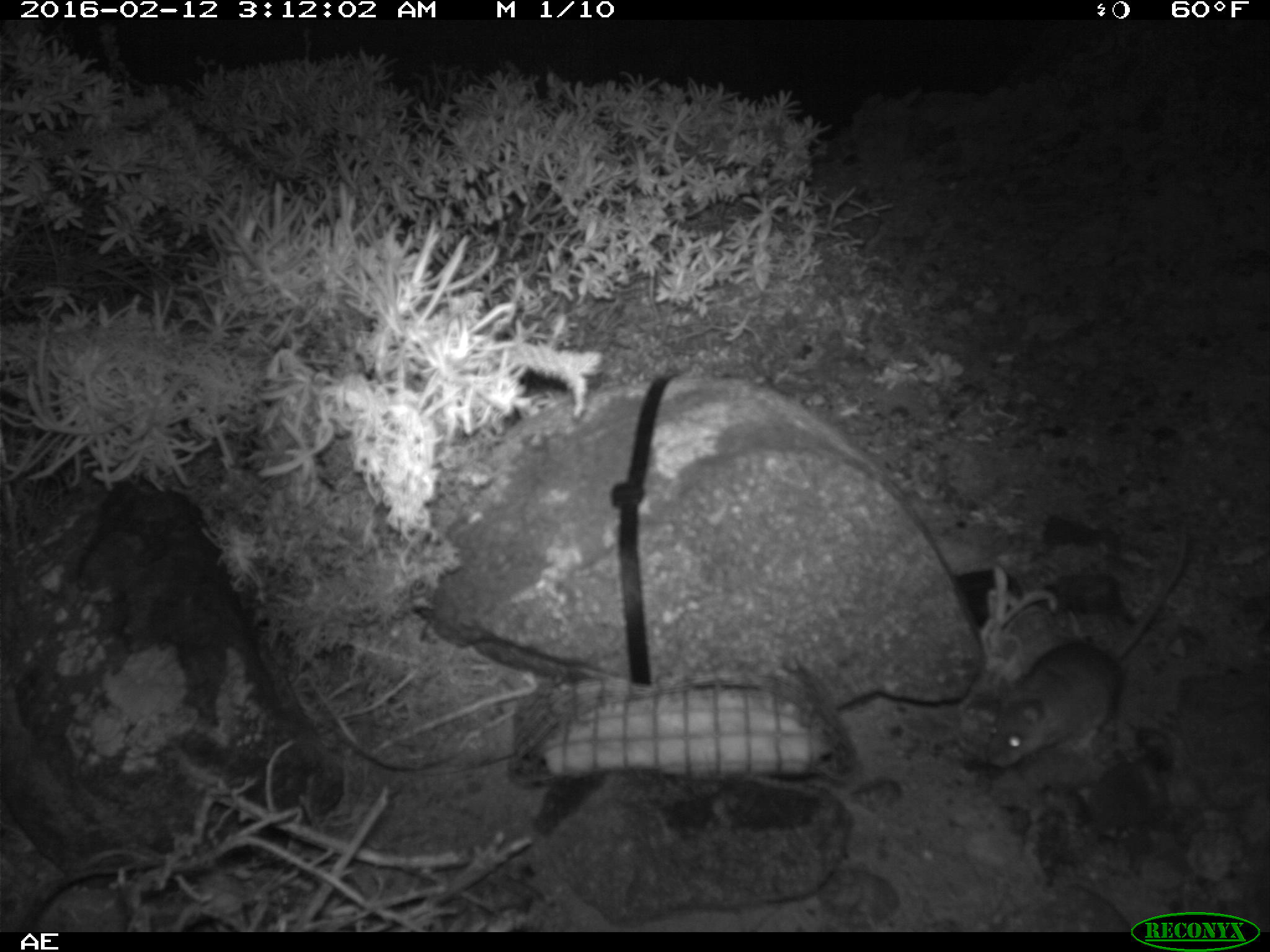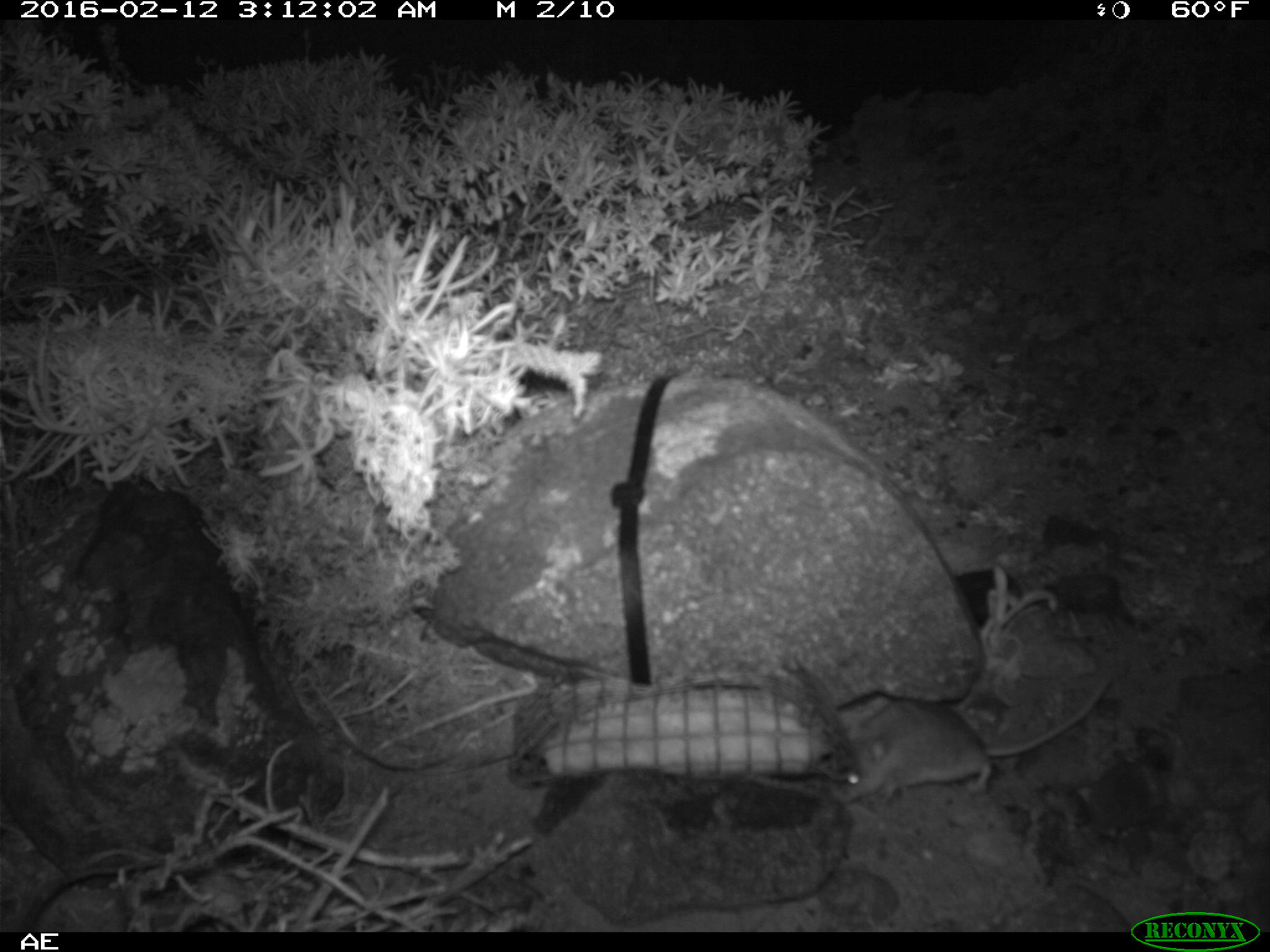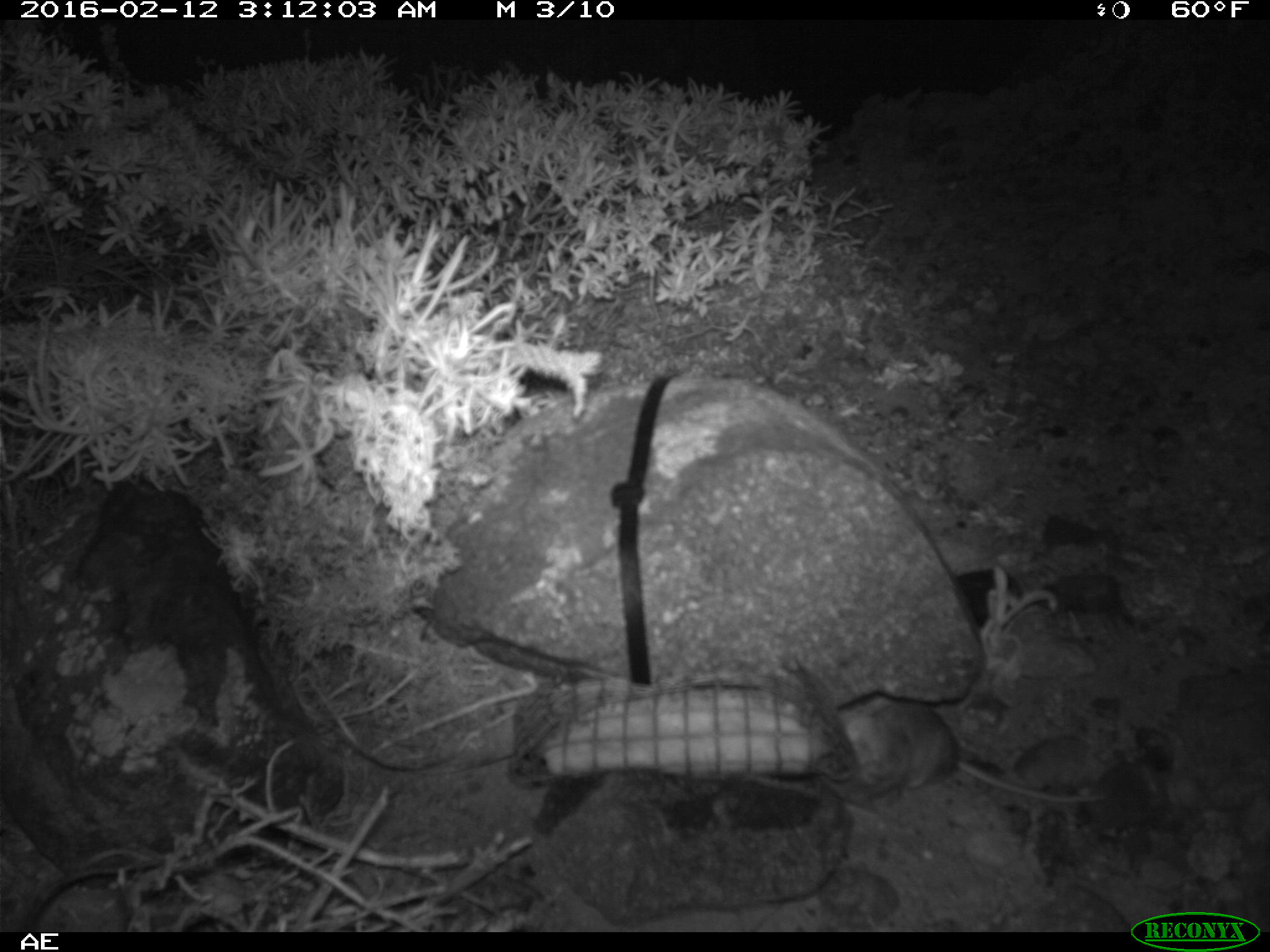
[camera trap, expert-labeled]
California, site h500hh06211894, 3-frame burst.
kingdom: Animalia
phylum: Chordata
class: Mammalia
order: Rodentia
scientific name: Rodentia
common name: rodent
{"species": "rodent (Rodentia)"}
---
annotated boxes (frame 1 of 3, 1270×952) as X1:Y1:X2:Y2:
rodent: 985:519:1192:767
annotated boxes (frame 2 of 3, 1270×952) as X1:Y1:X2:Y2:
rodent: 826:657:1124:804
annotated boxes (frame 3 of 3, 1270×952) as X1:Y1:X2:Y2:
rodent: 844:702:1106:801